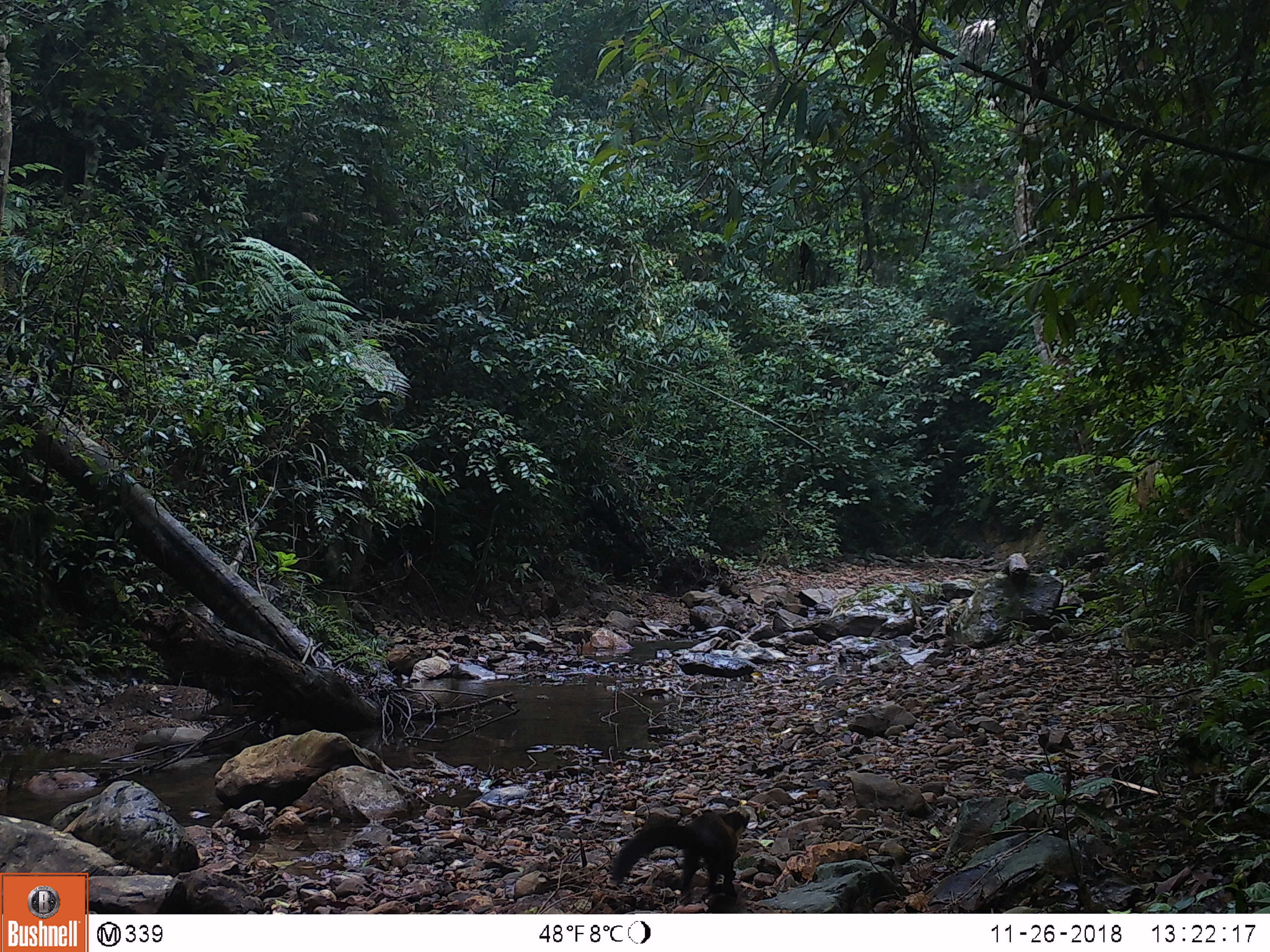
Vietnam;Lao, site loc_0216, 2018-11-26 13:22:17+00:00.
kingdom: Animalia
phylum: Chordata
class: Mammalia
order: Carnivora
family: Mustelidae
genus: Martes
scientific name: Martes flavigula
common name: yellow-throated marten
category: yellow throated marten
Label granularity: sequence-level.